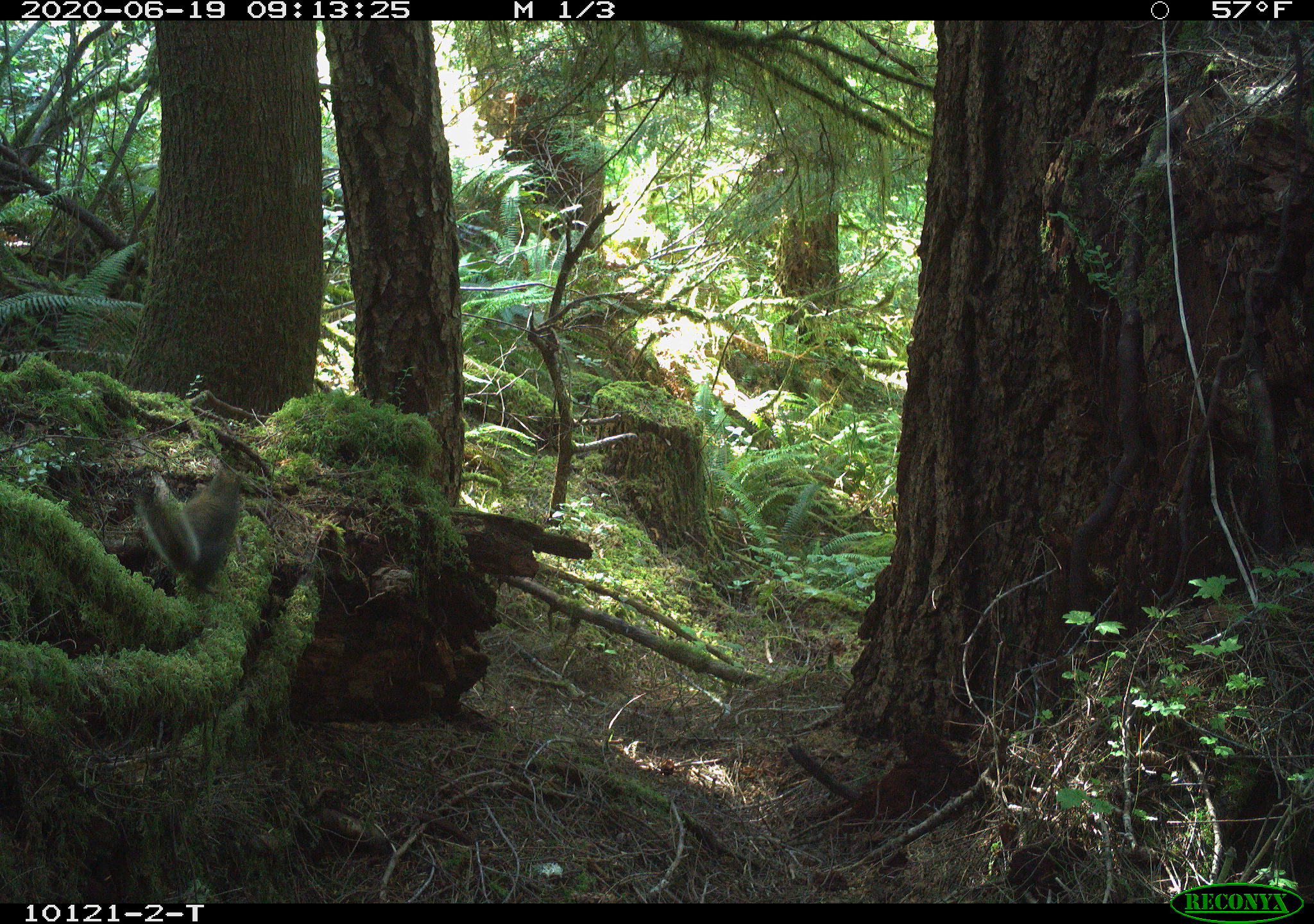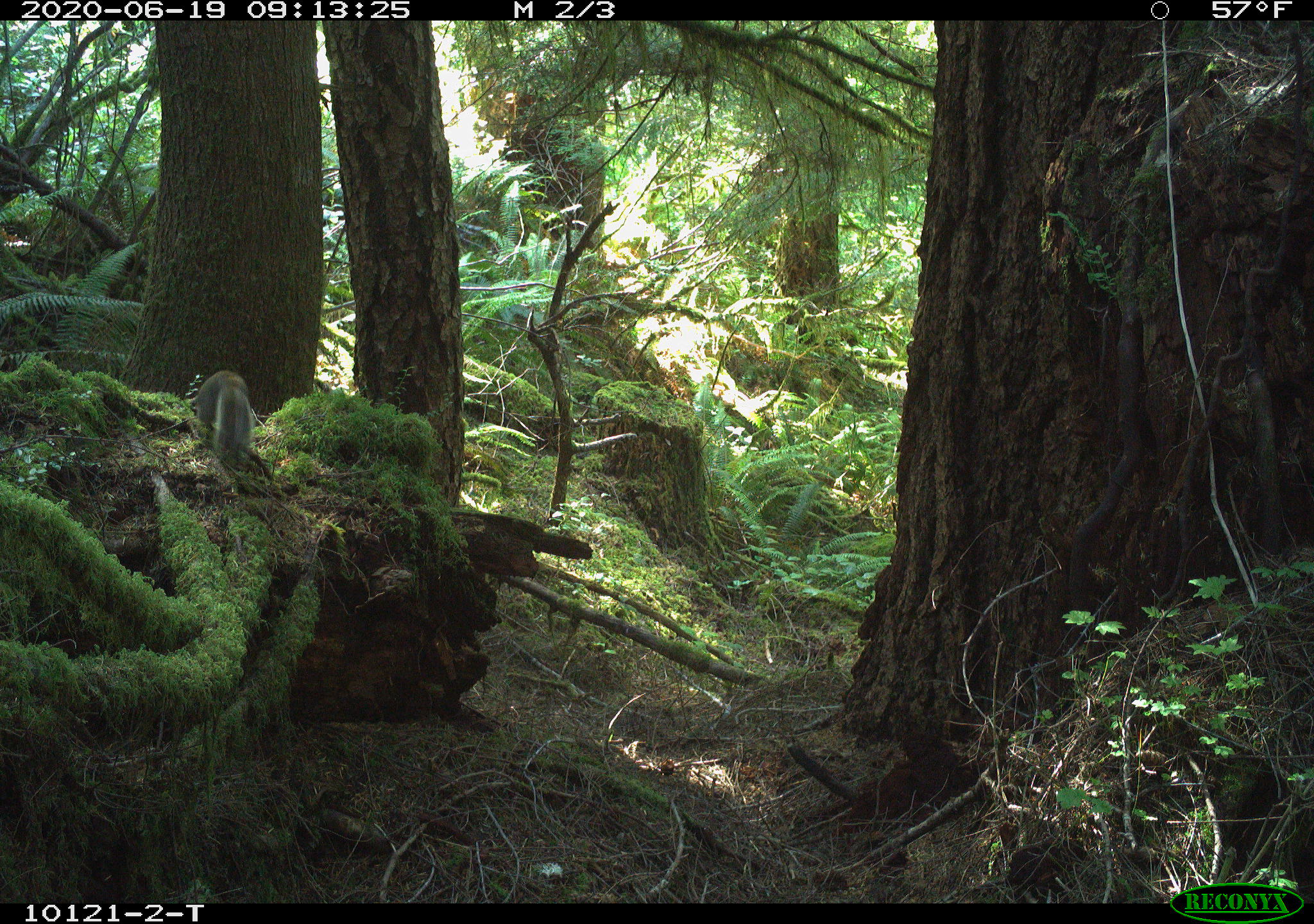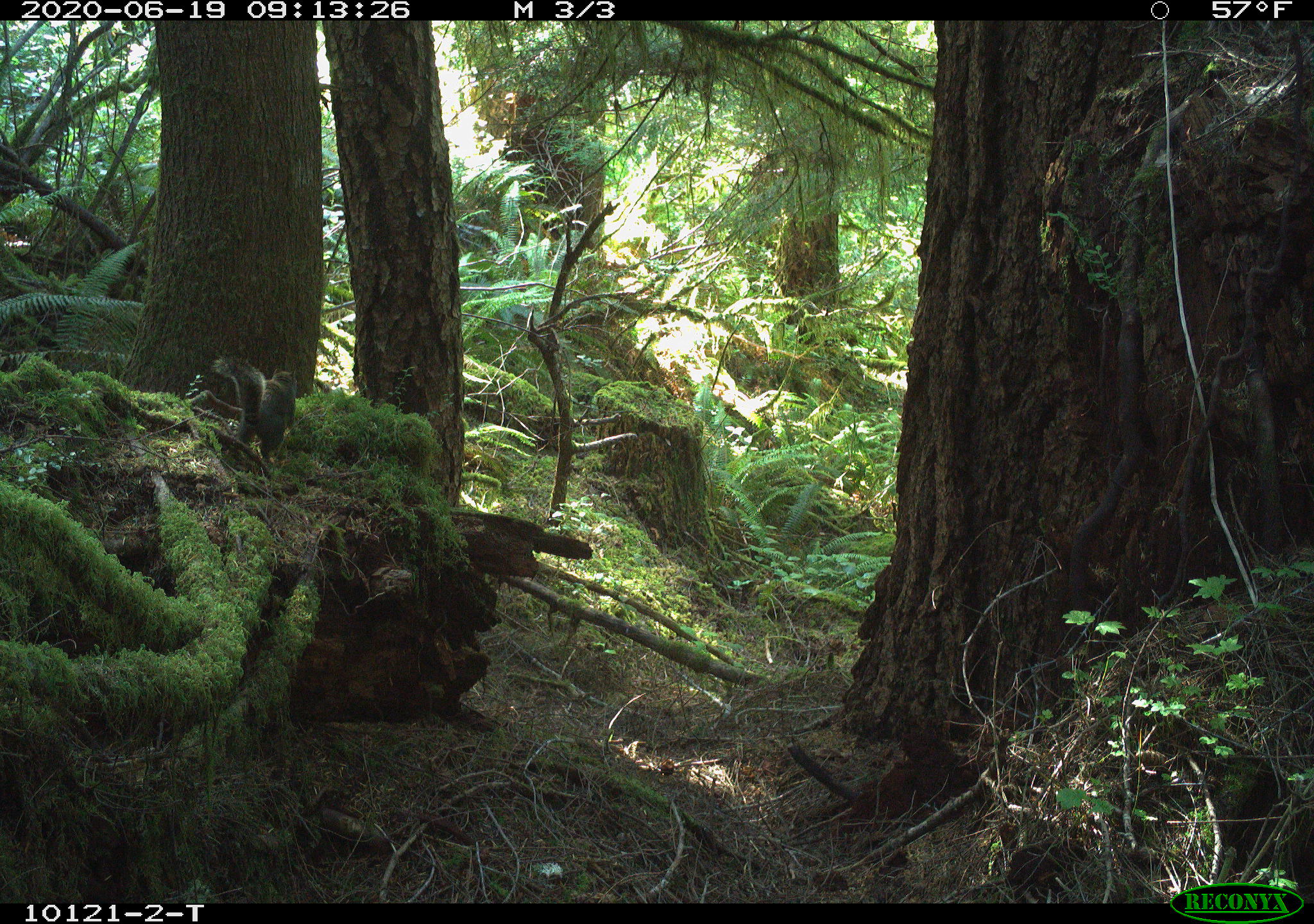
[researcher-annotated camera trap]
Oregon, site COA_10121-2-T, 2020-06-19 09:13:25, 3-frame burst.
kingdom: Animalia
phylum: Chordata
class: Mammalia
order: Rodentia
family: Sciuridae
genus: Tamiasciurus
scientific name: Tamiasciurus douglasii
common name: douglas squirrel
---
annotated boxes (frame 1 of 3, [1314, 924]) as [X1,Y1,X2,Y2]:
douglas squirrel: [127,462,245,593]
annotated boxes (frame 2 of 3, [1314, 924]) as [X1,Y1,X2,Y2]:
douglas squirrel: [187,364,259,470]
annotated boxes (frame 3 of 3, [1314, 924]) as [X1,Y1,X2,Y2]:
douglas squirrel: [207,348,302,459]